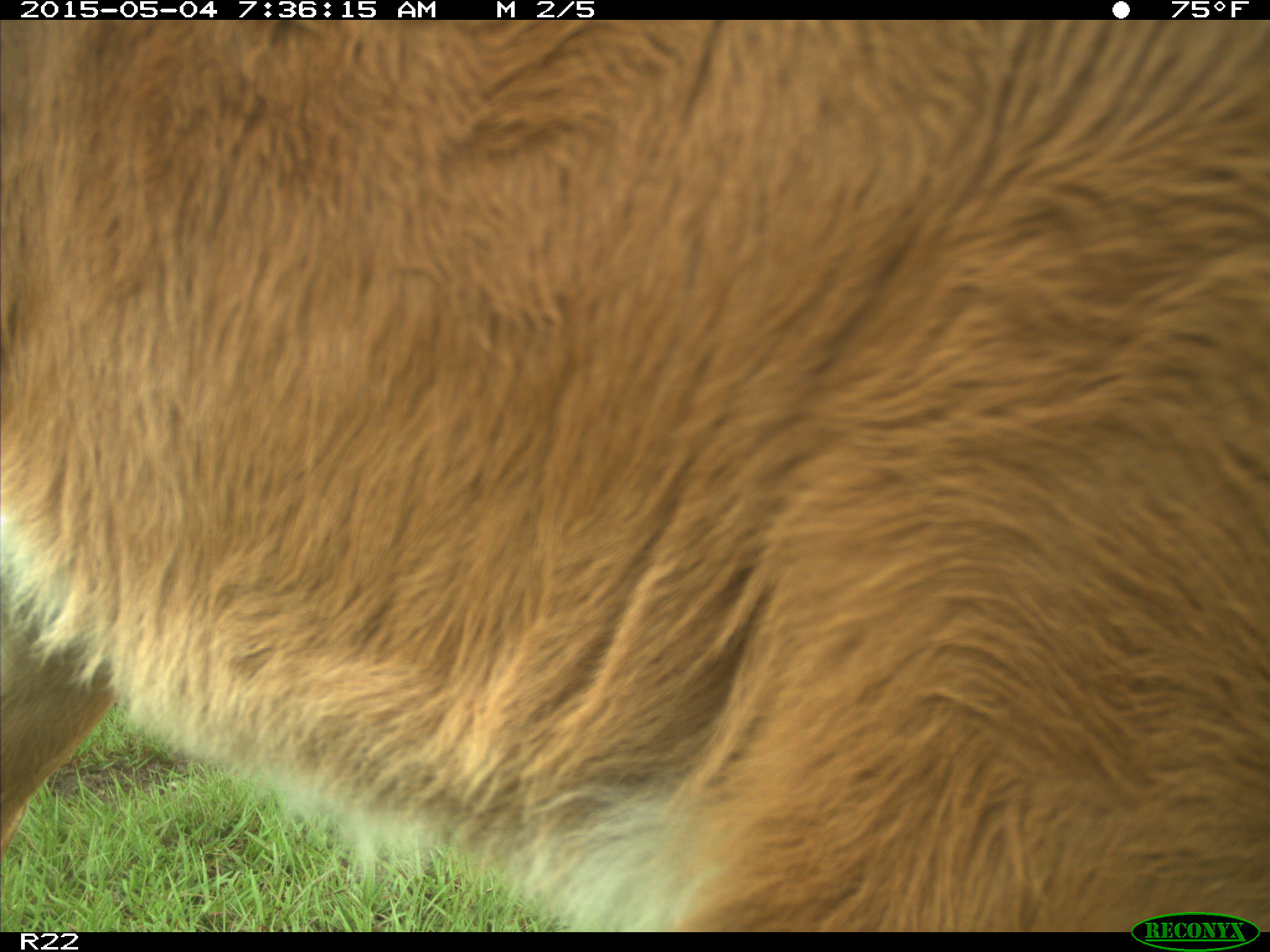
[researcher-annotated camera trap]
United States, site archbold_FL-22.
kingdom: Animalia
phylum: Chordata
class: Mammalia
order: Artiodactyla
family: Bovidae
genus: Bos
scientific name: Bos taurus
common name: domestic cow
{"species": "Bos taurus (domestic cow)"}